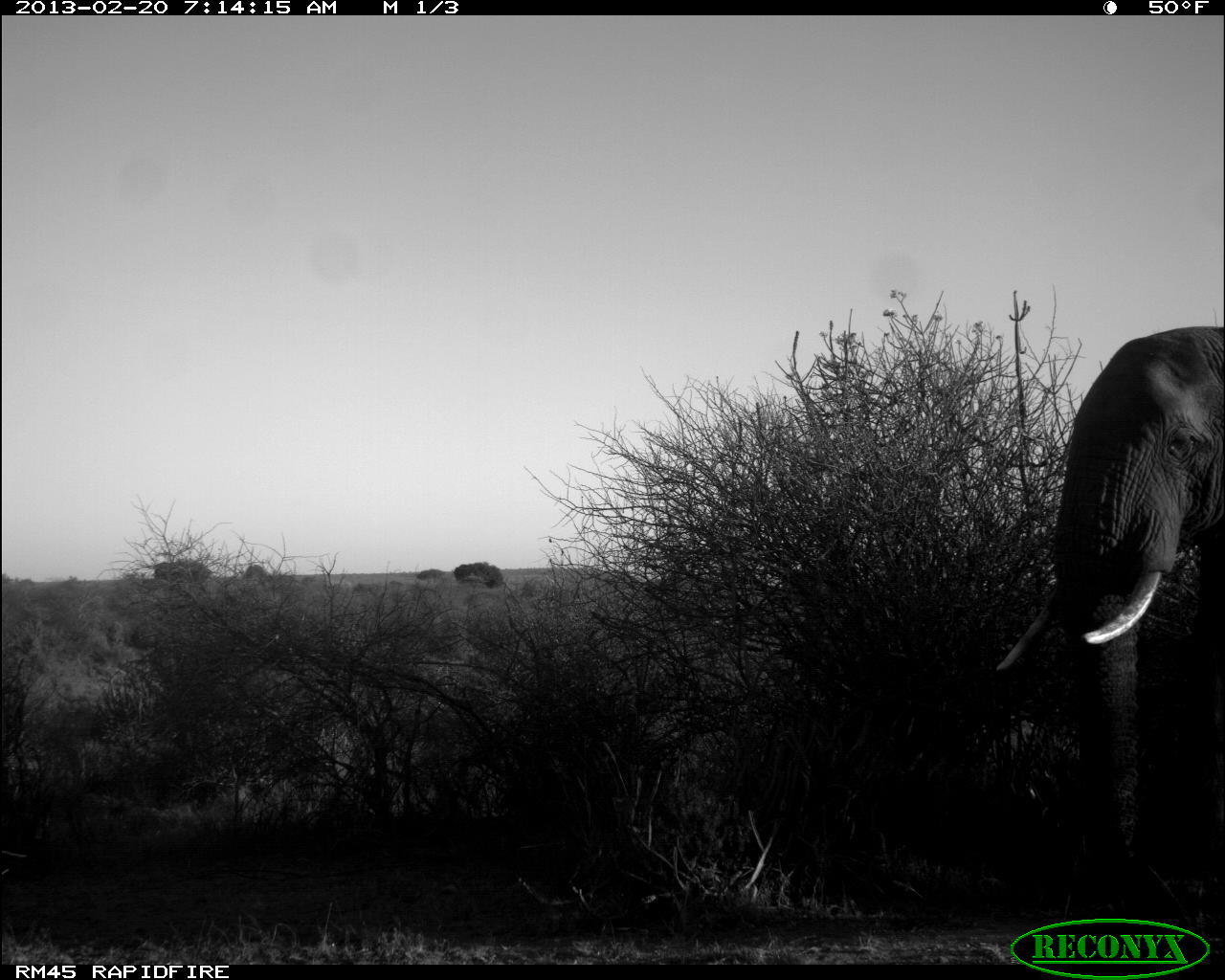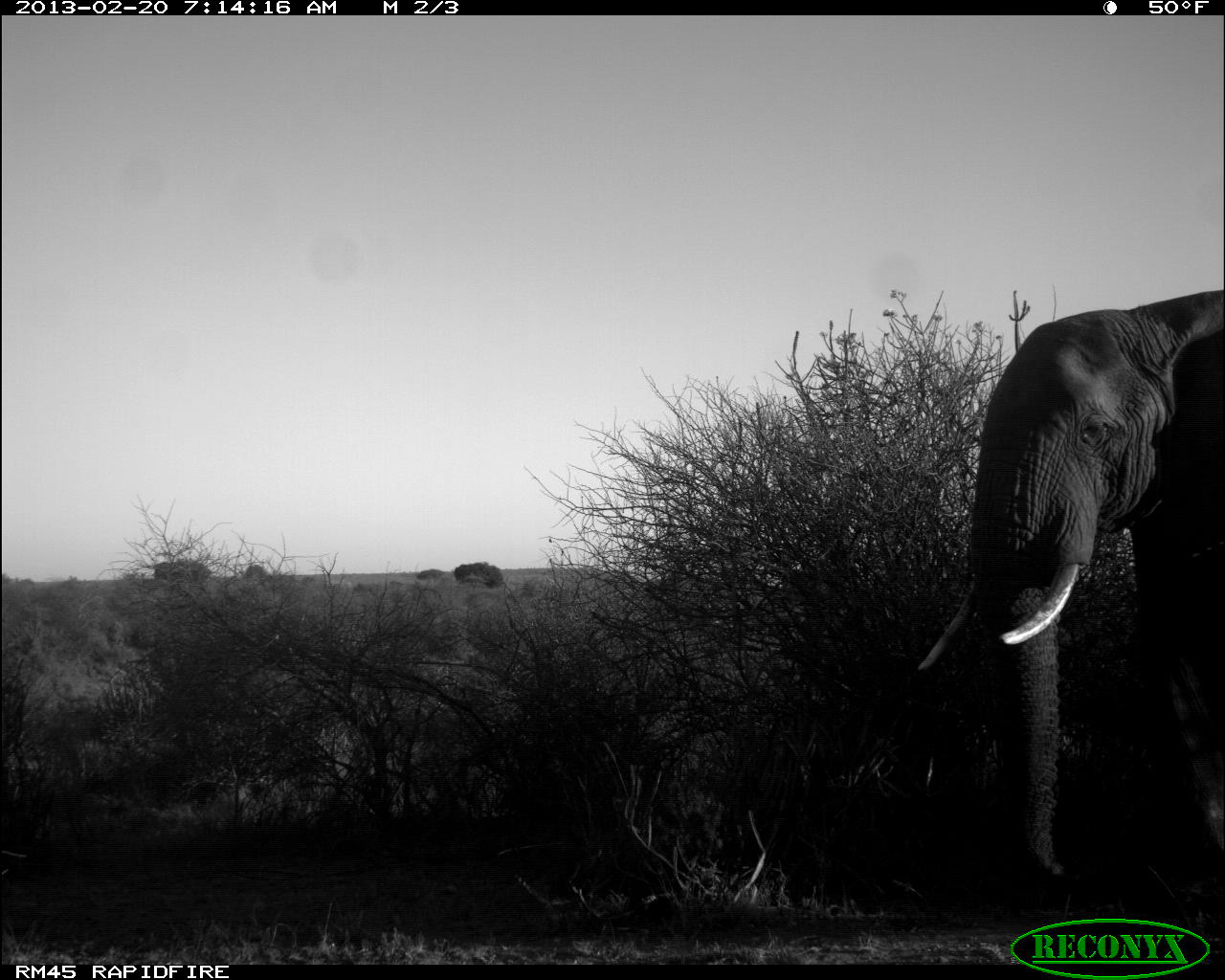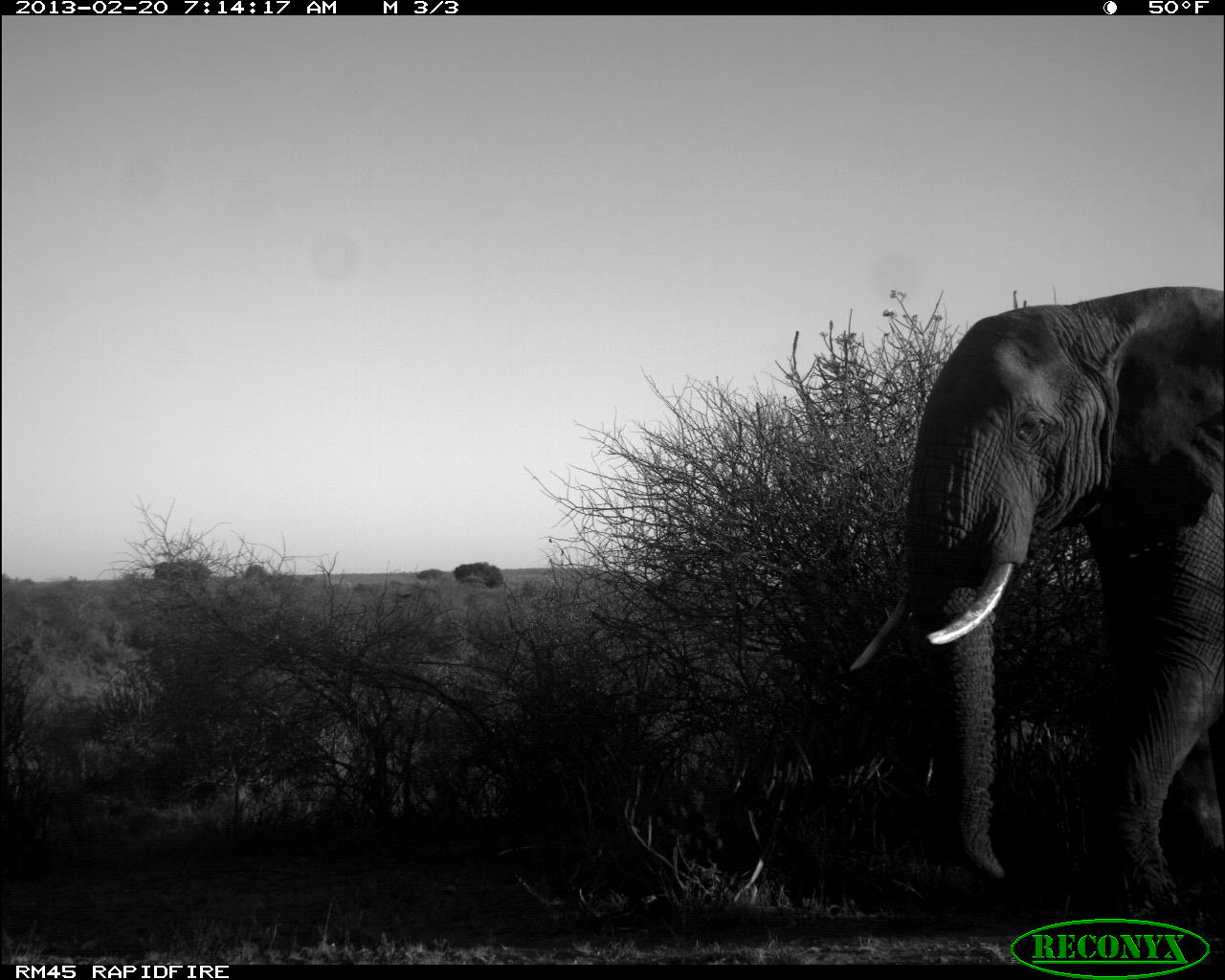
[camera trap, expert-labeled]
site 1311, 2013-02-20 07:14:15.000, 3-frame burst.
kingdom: Animalia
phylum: Chordata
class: Mammalia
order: Proboscidea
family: Elephantidae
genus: Loxodonta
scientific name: Loxodonta africana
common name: african bush elephant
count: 1